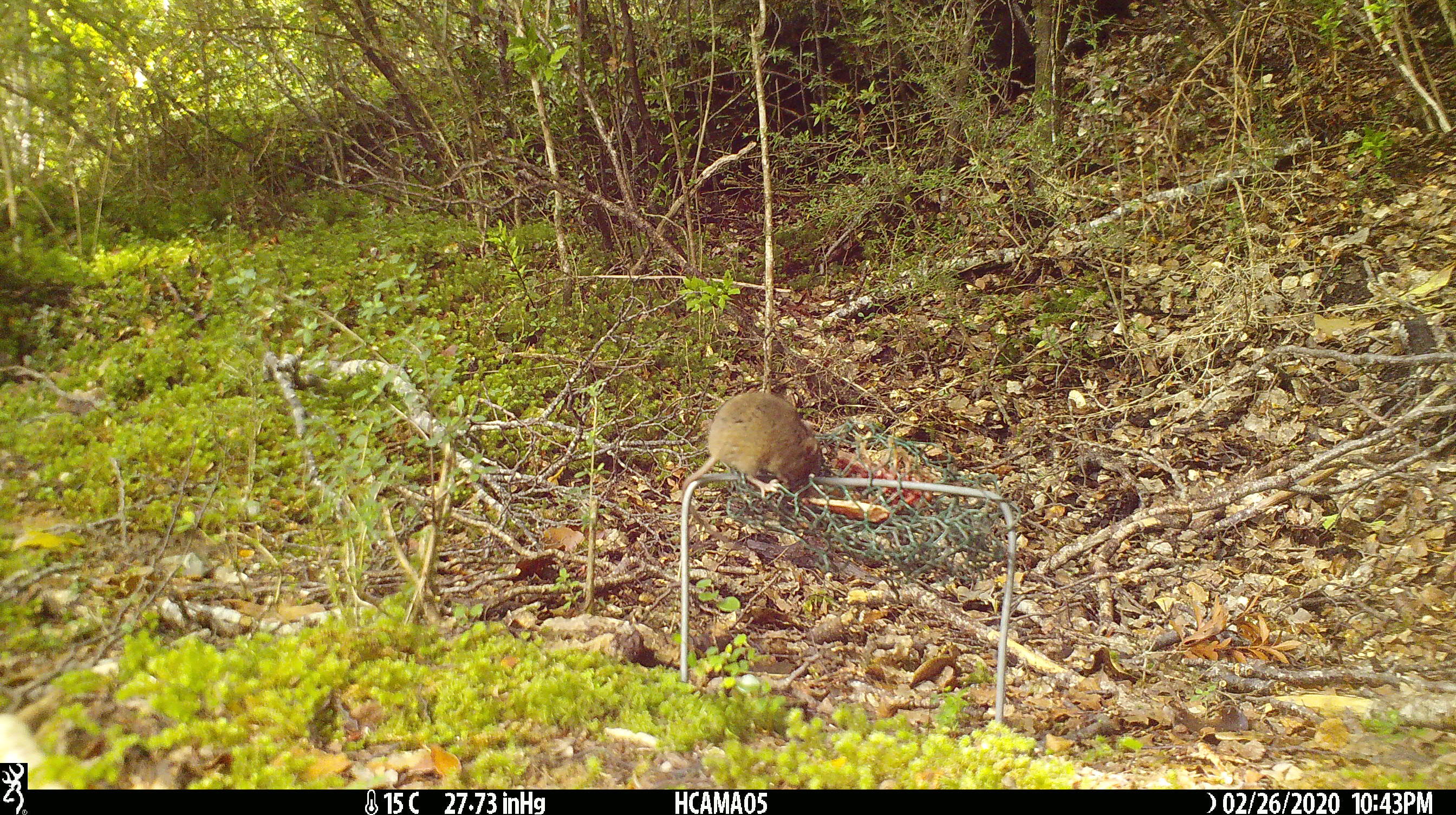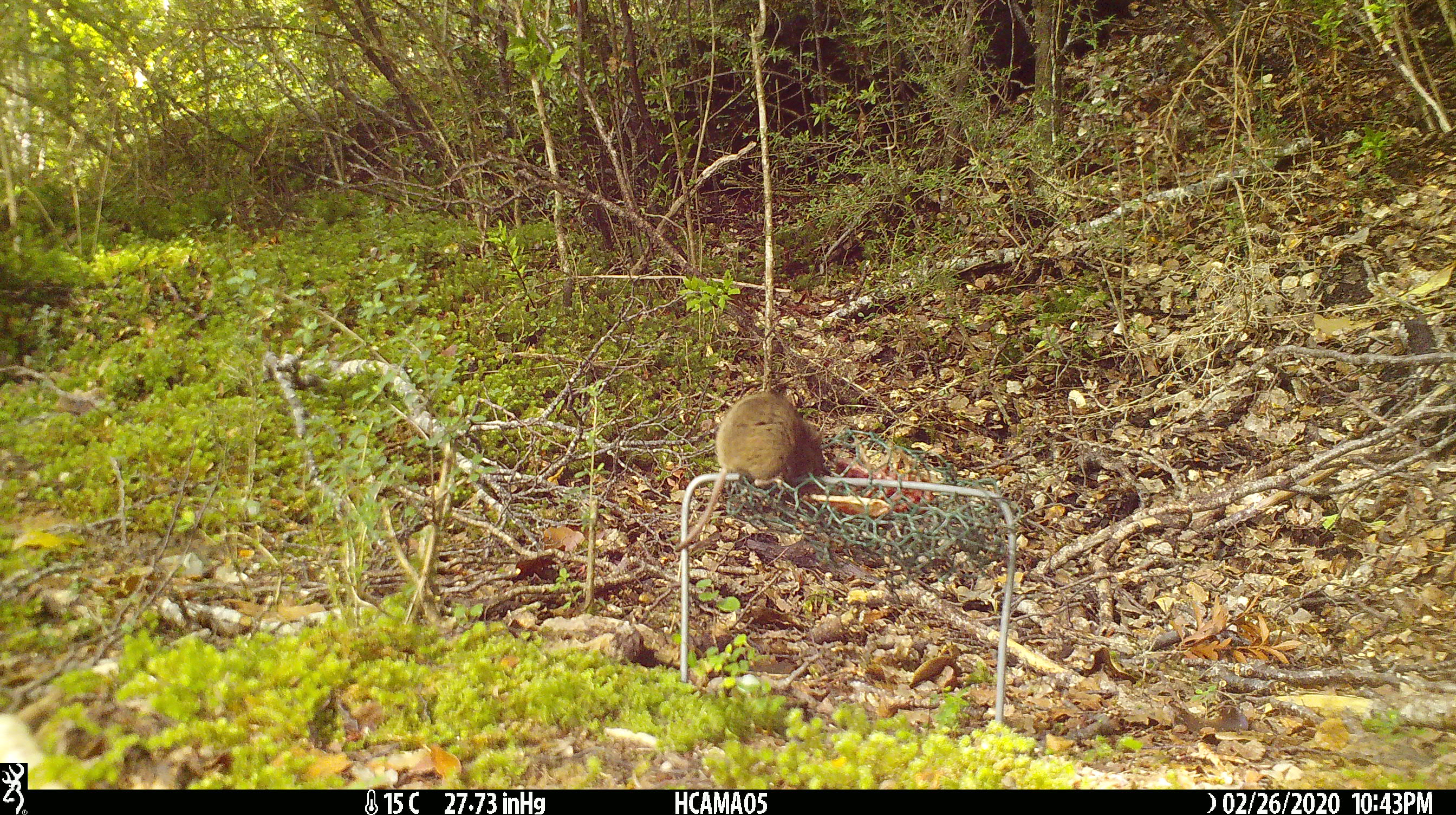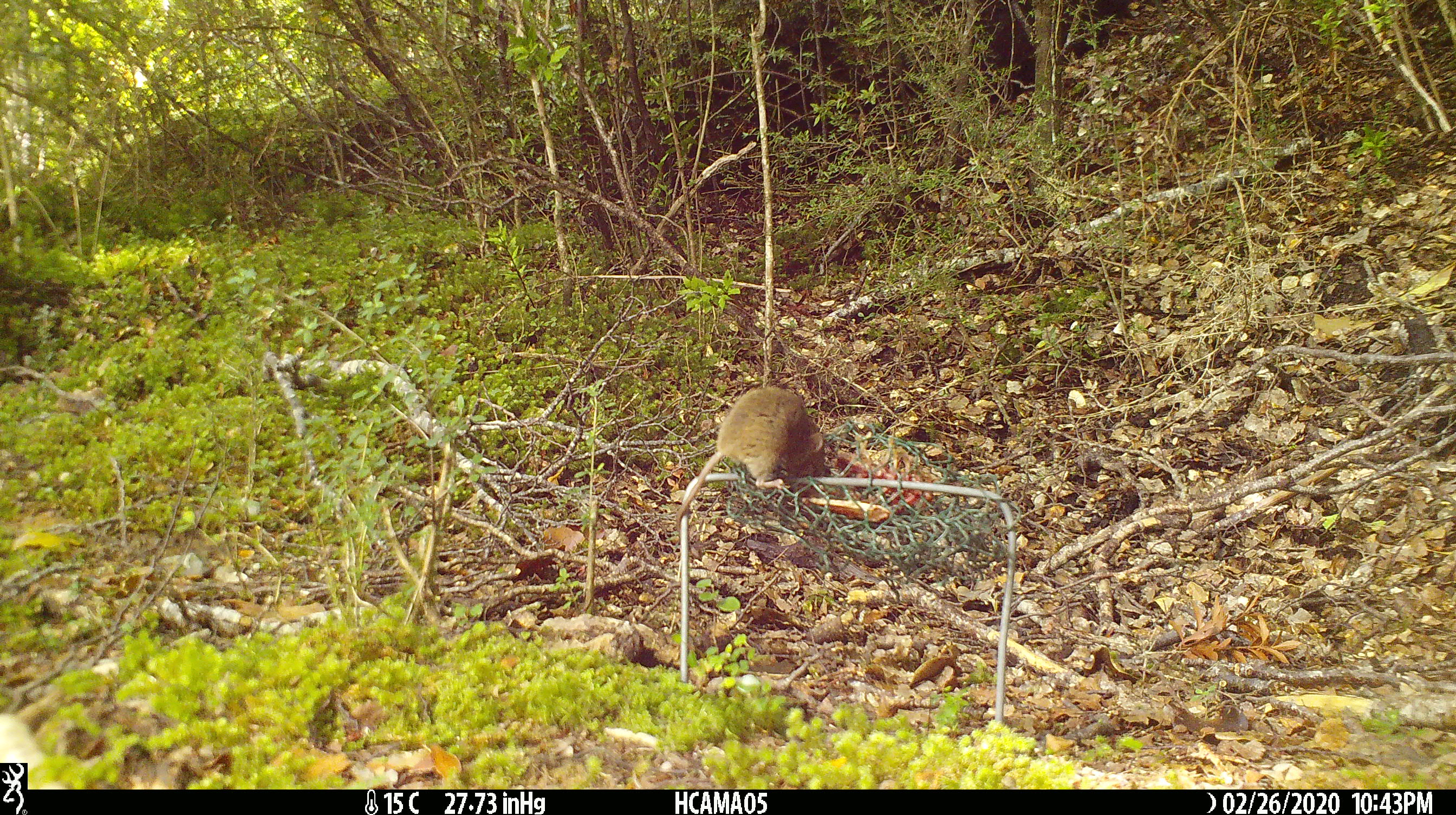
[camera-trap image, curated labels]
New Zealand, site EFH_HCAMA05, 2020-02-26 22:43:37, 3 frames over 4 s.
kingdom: Animalia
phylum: Chordata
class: Mammalia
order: Rodentia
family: Muridae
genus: Mus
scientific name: Mus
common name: mouse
Mouse (Mus).